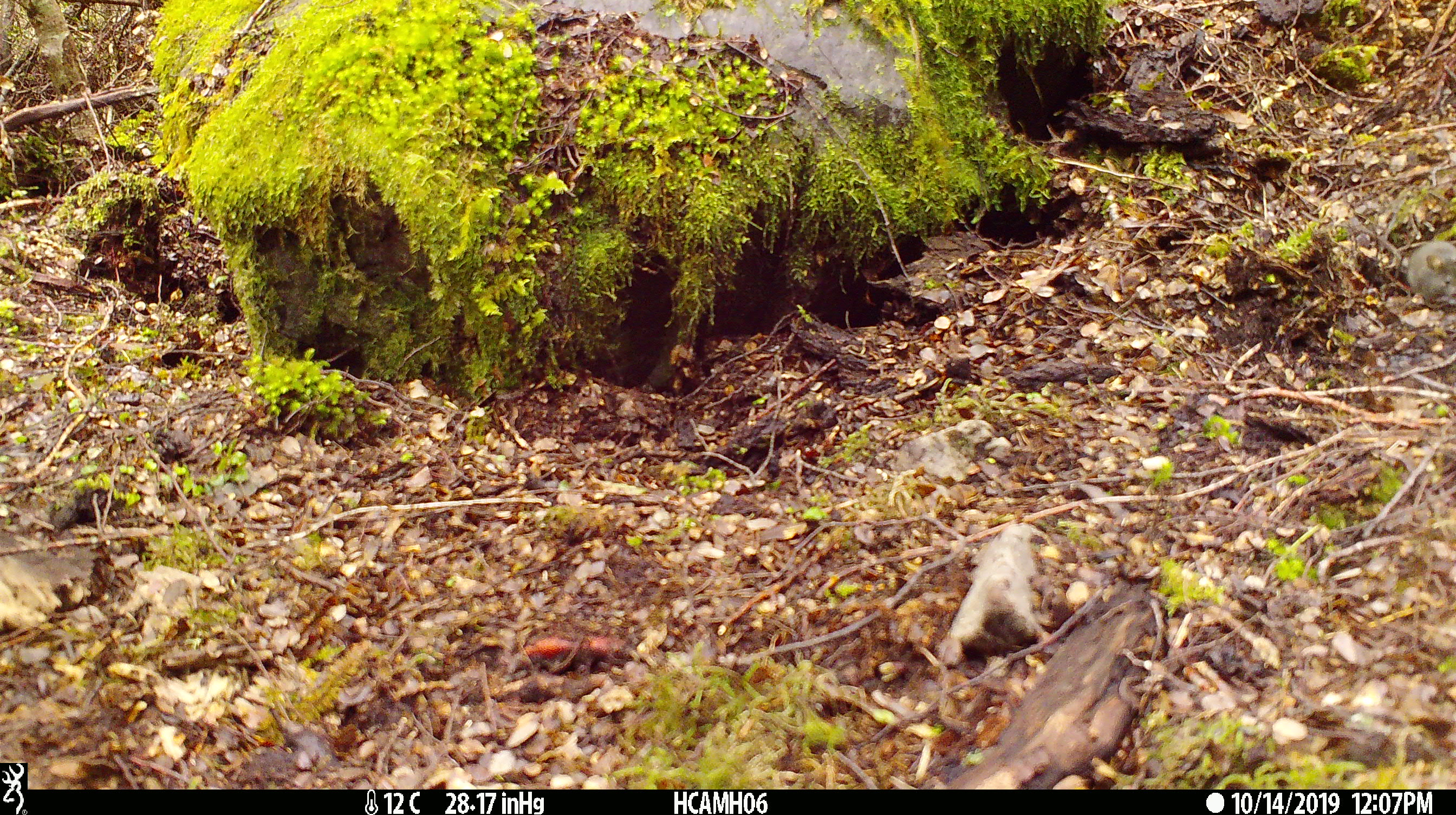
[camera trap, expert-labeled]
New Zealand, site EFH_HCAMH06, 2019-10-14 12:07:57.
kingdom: Animalia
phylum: Chordata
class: Mammalia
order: Rodentia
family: Muridae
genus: Mus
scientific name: Mus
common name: mouse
Mouse (Mus).